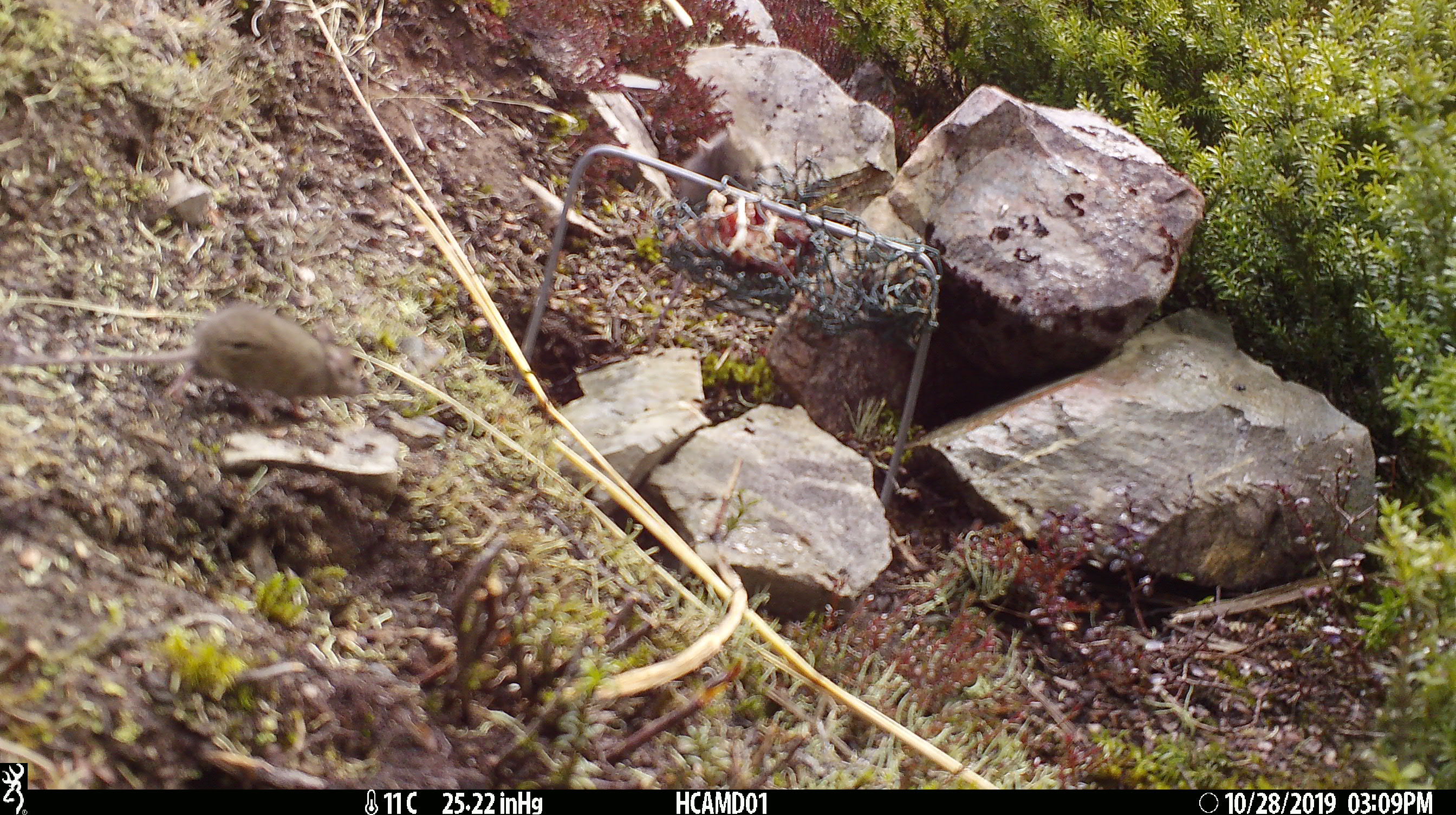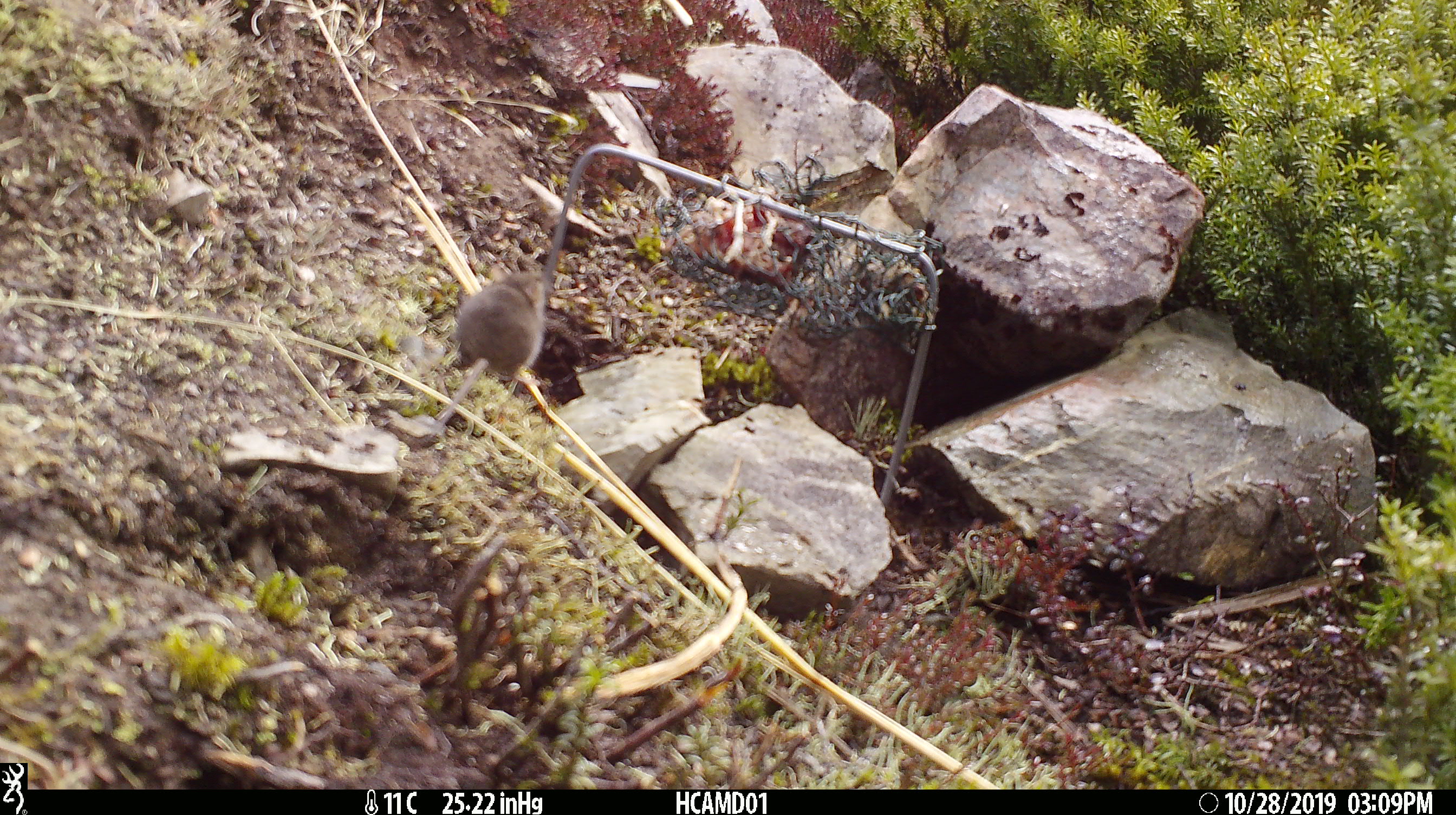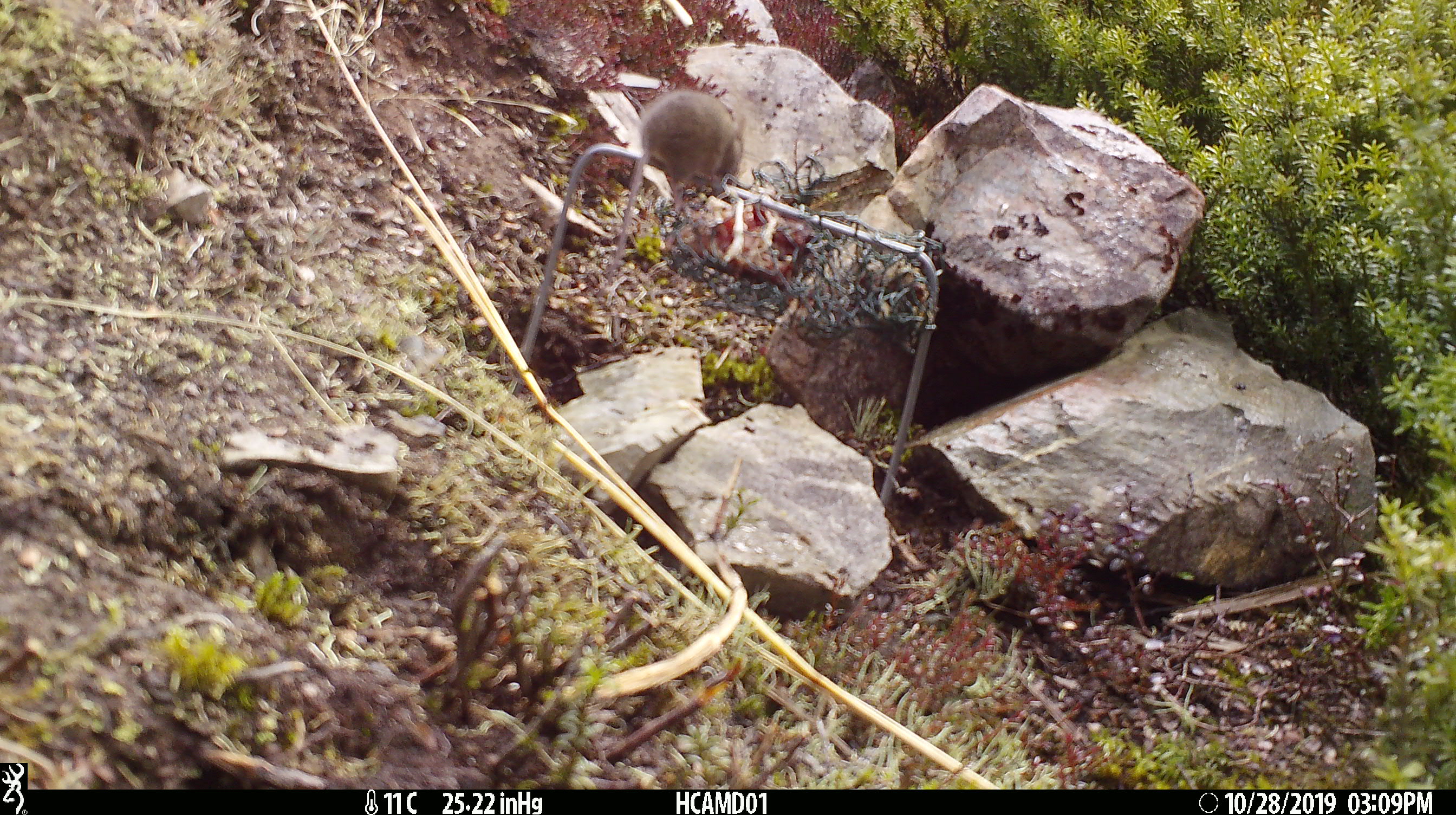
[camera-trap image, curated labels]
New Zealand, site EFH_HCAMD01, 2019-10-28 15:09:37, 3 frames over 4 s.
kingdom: Animalia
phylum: Chordata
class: Mammalia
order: Rodentia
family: Muridae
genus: Mus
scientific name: Mus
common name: mouse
Mouse (Mus).